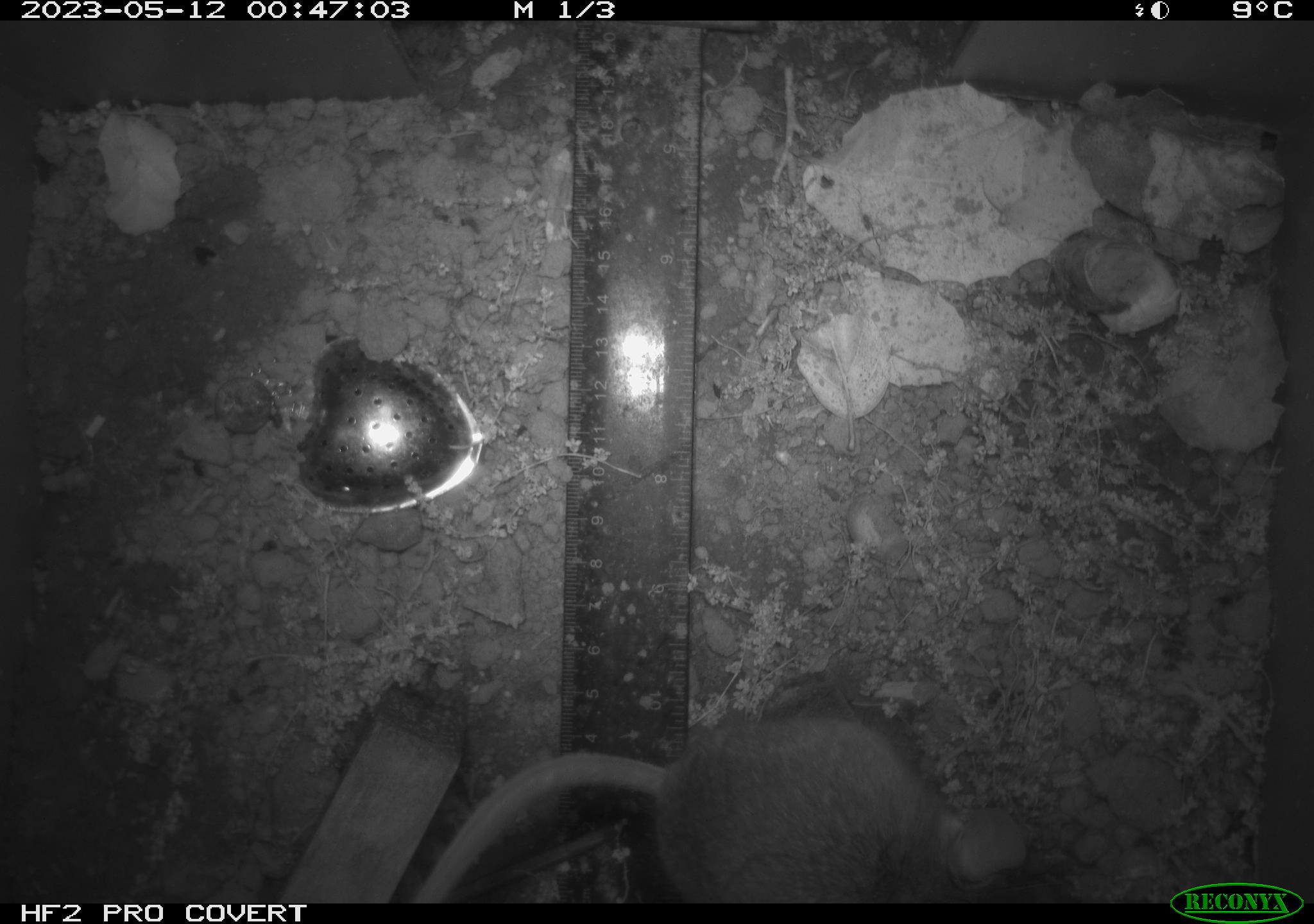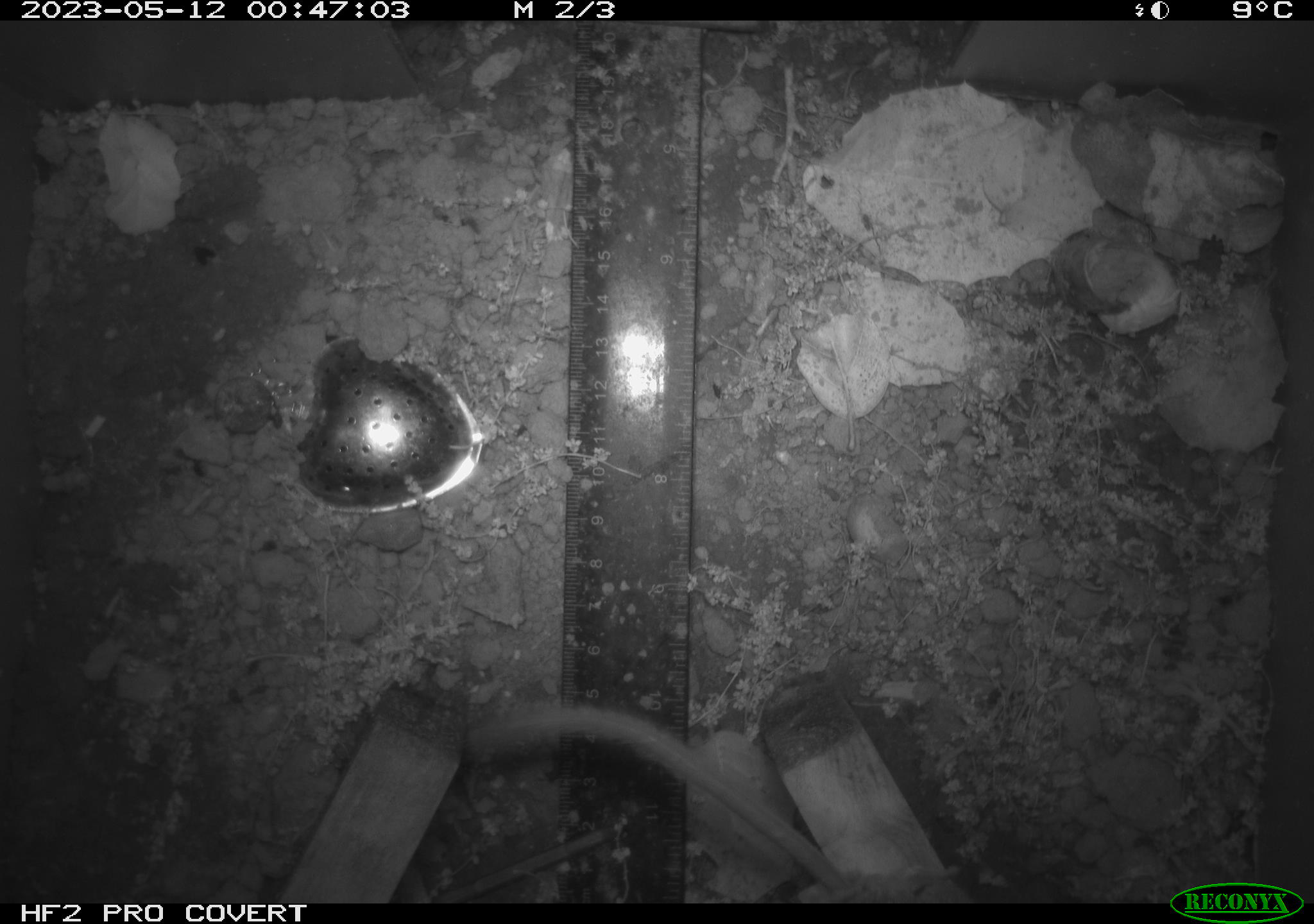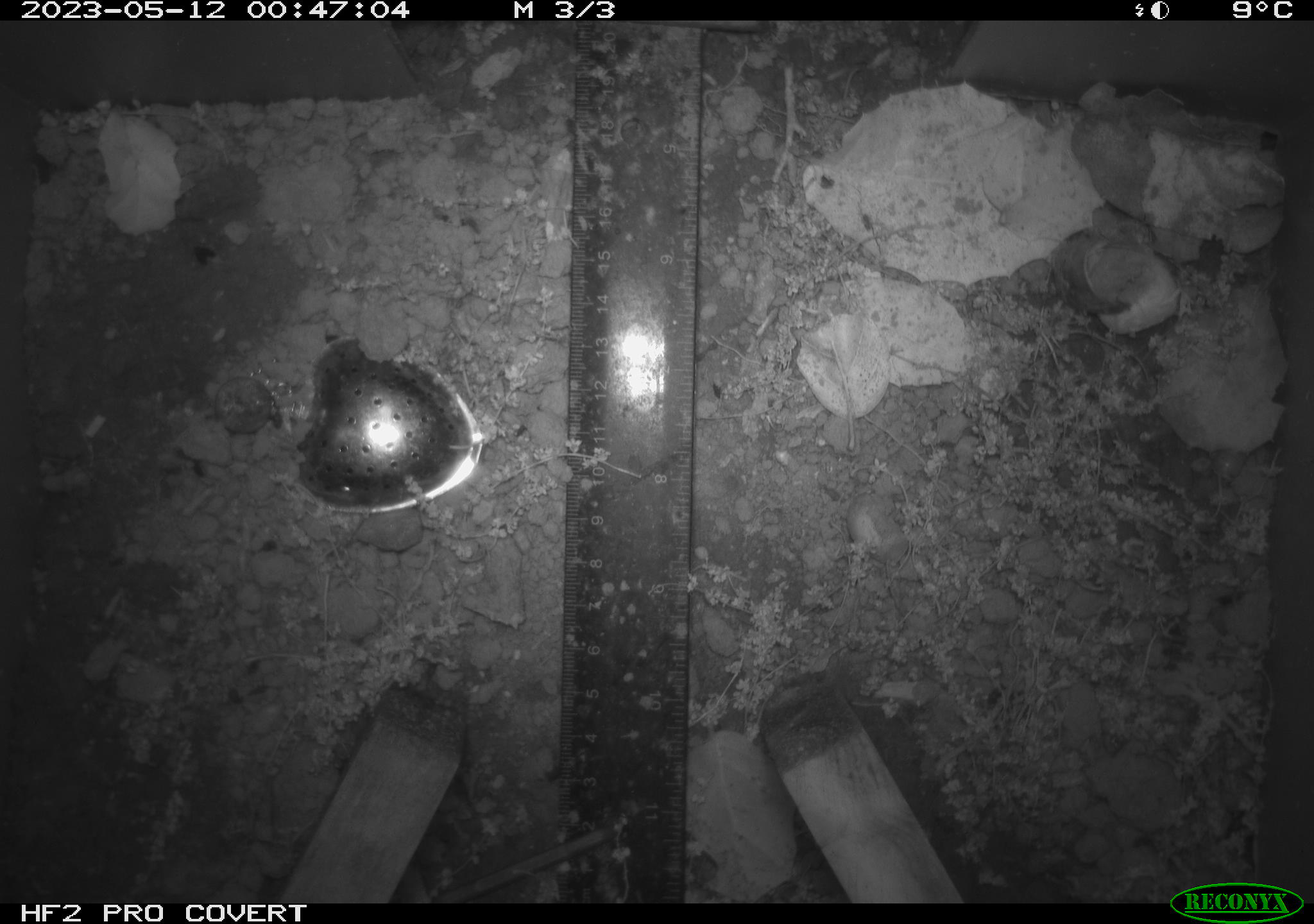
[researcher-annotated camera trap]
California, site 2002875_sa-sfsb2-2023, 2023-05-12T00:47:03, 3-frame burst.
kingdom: Animalia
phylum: Chordata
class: Mammalia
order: Rodentia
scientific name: Rodentia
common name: mouse species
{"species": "mouse species (Rodentia)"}